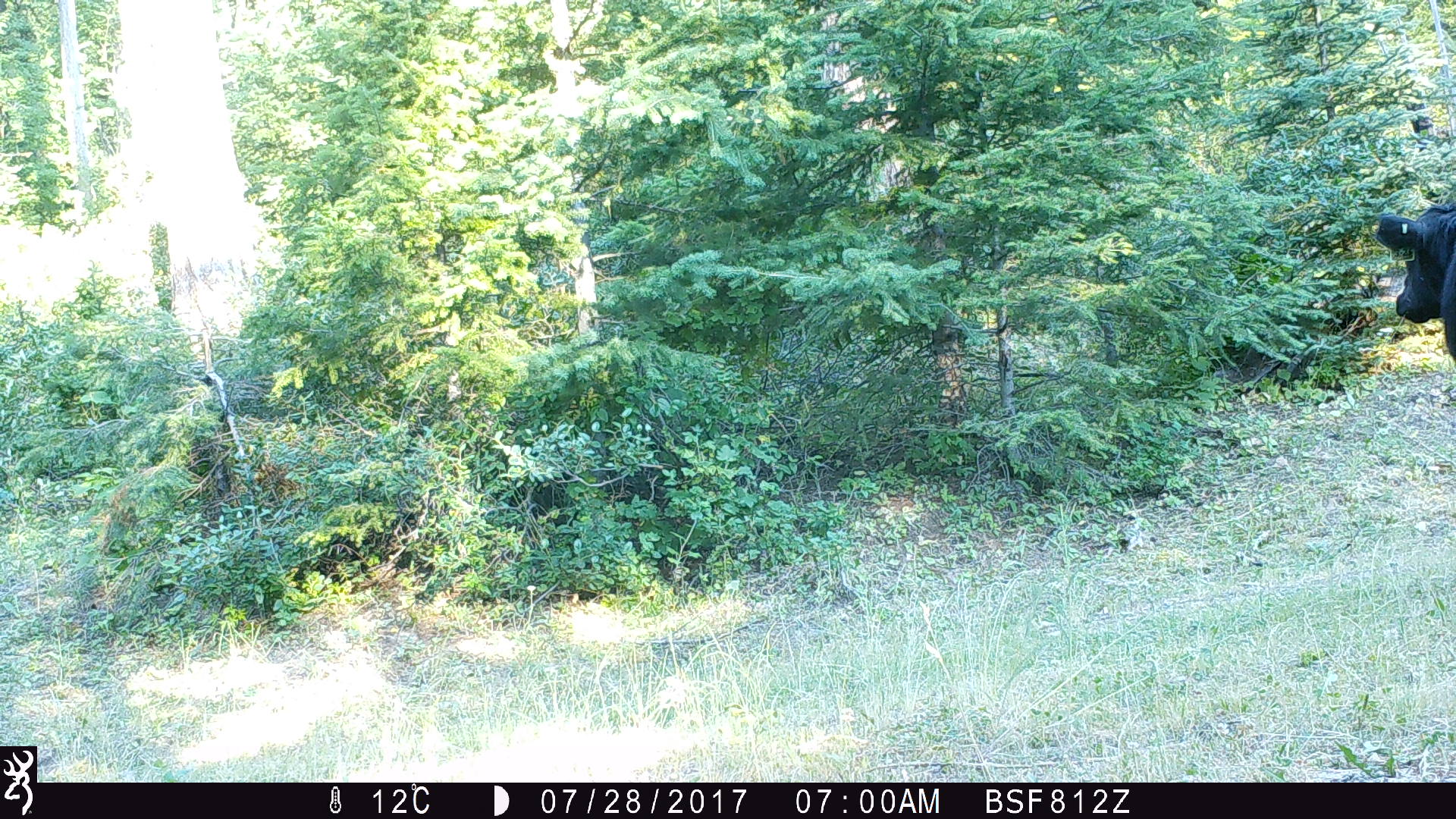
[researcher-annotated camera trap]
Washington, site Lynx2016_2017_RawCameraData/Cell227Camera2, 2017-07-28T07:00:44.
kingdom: Animalia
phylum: Chordata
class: Mammalia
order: Artiodactyla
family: Bovidae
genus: Bos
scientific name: Bos taurus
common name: domestic cattle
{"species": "domestic cattle (Bos taurus)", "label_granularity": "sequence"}